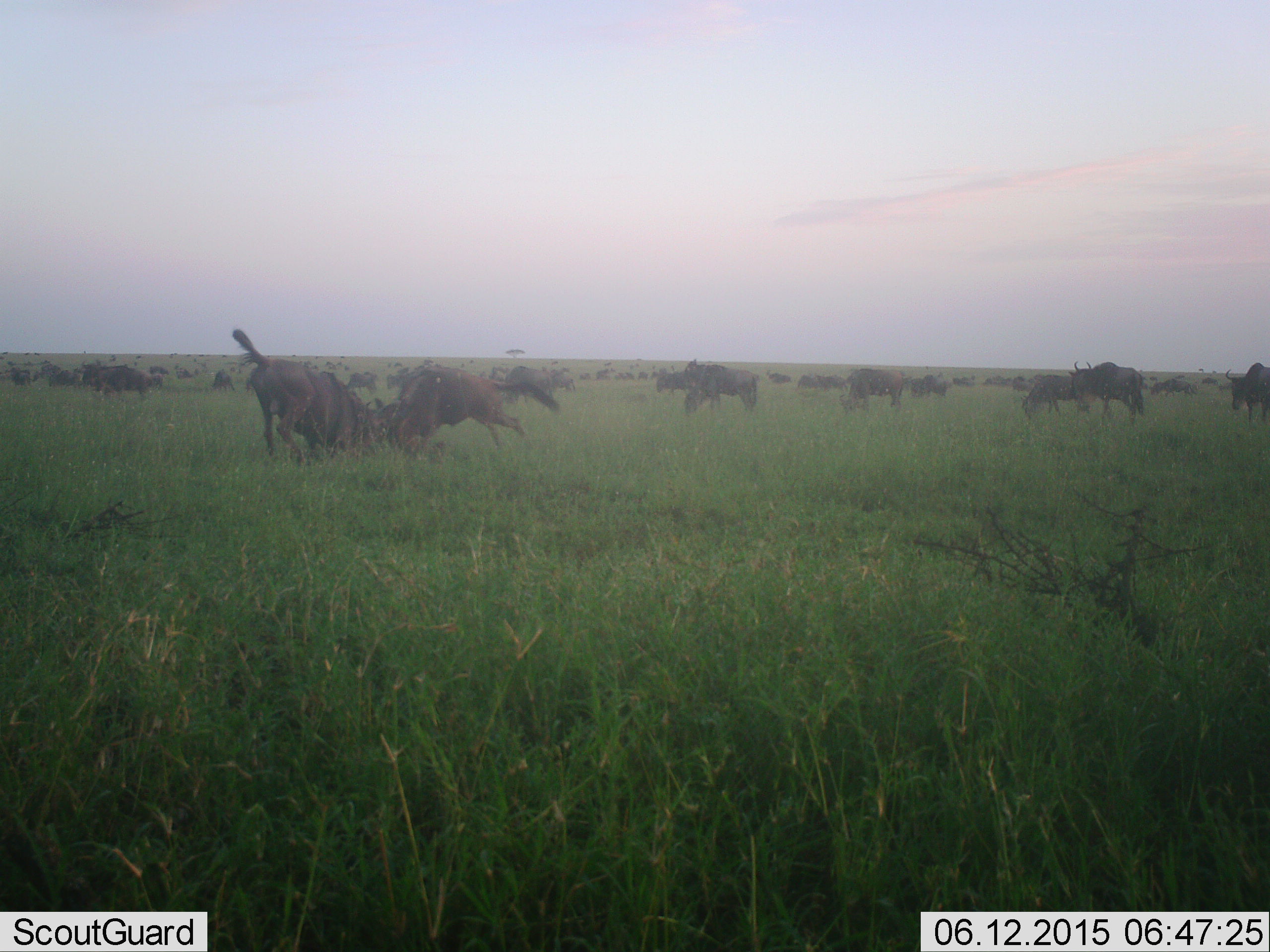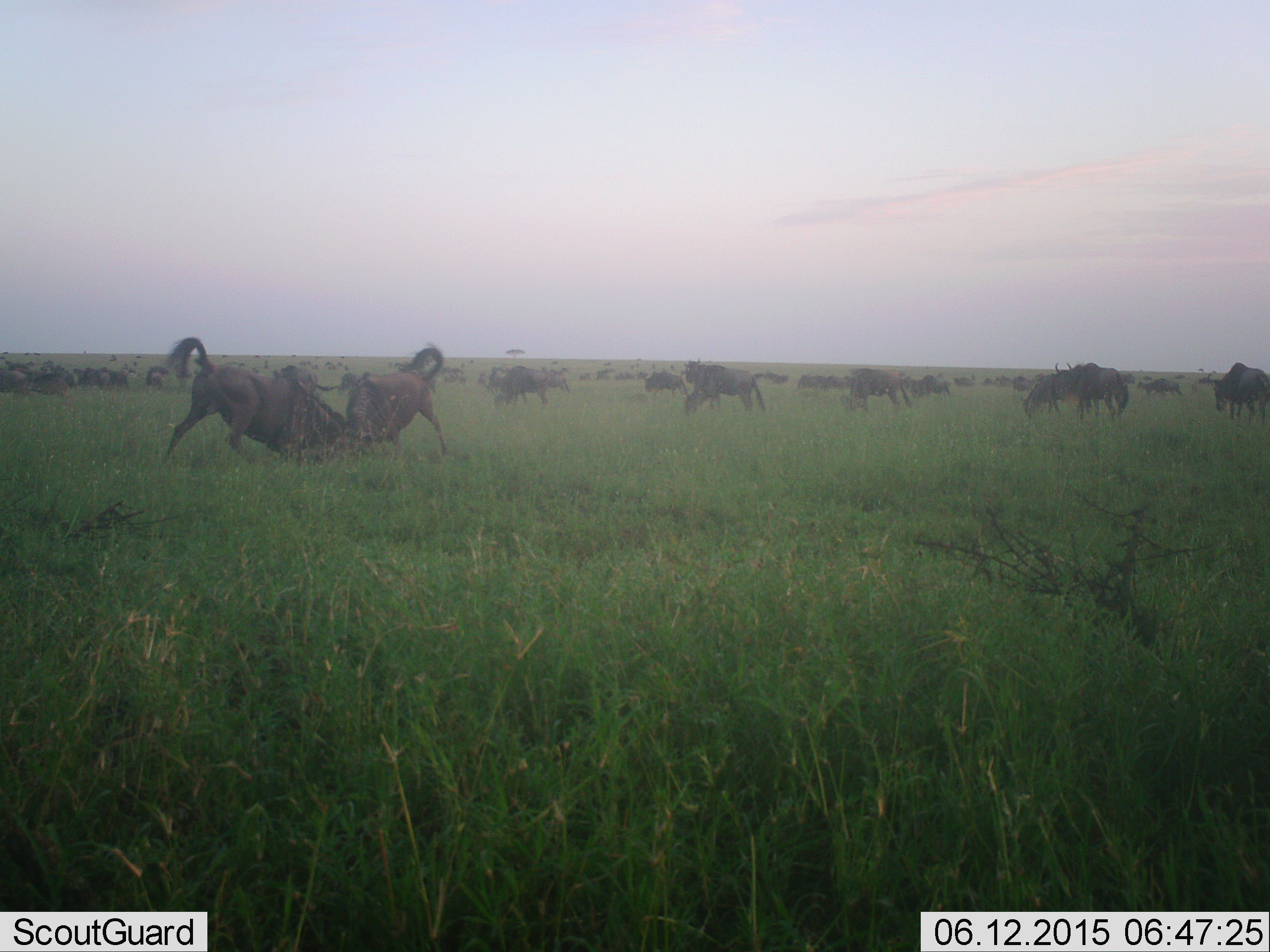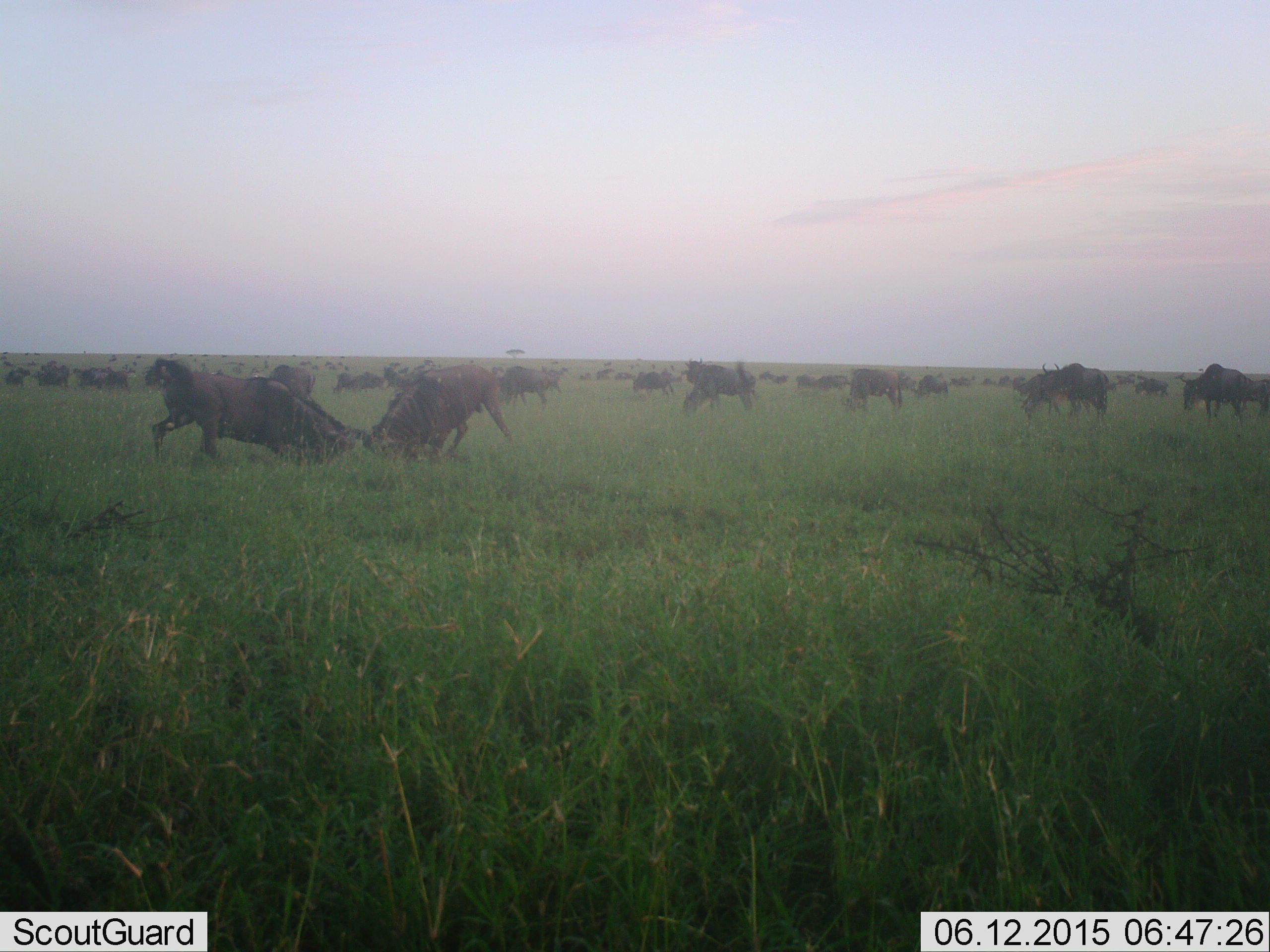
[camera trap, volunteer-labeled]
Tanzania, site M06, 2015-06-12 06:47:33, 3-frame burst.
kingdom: Animalia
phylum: Chordata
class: Mammalia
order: Artiodactyla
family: Bovidae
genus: Connochaetes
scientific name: Connochaetes taurinus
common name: blue wildebeest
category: wildebeest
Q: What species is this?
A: Wildebeest (blue wildebeest) (Connochaetes taurinus).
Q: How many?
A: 11-50.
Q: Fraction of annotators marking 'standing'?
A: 40%.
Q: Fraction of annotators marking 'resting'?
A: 0%.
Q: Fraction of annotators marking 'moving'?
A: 60%.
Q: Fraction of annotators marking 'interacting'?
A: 100%.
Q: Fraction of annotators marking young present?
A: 0%.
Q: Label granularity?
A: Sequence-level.